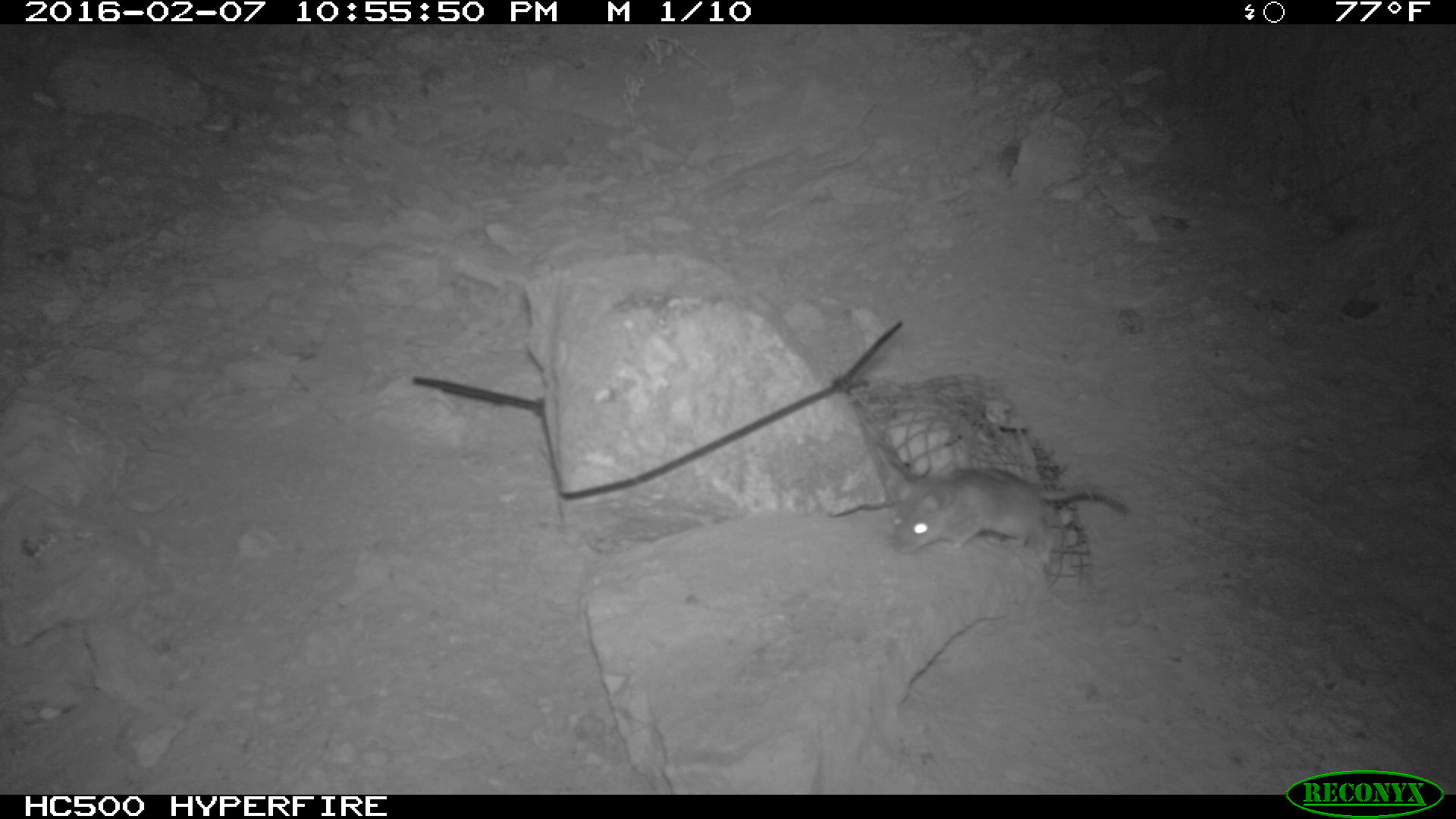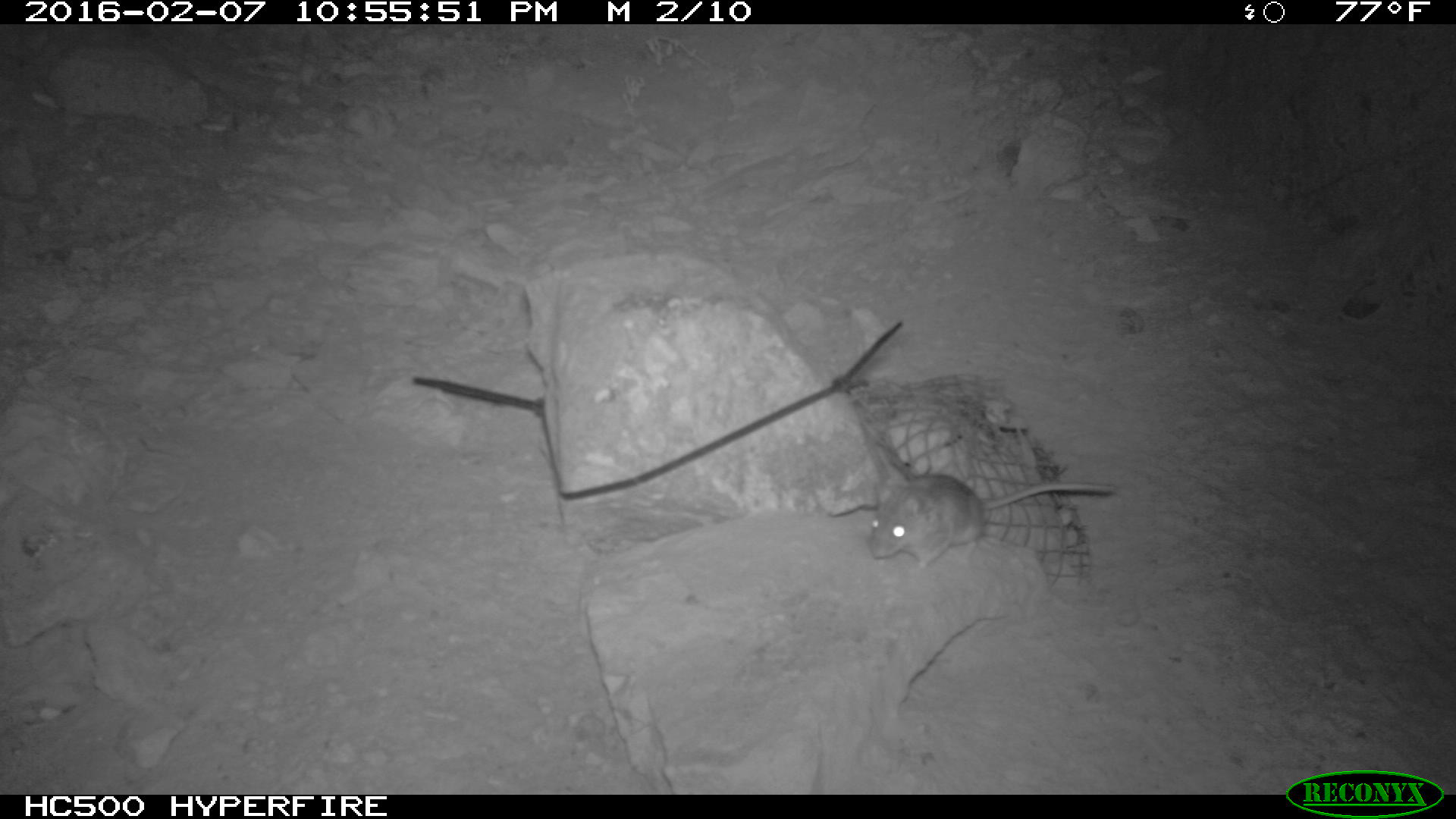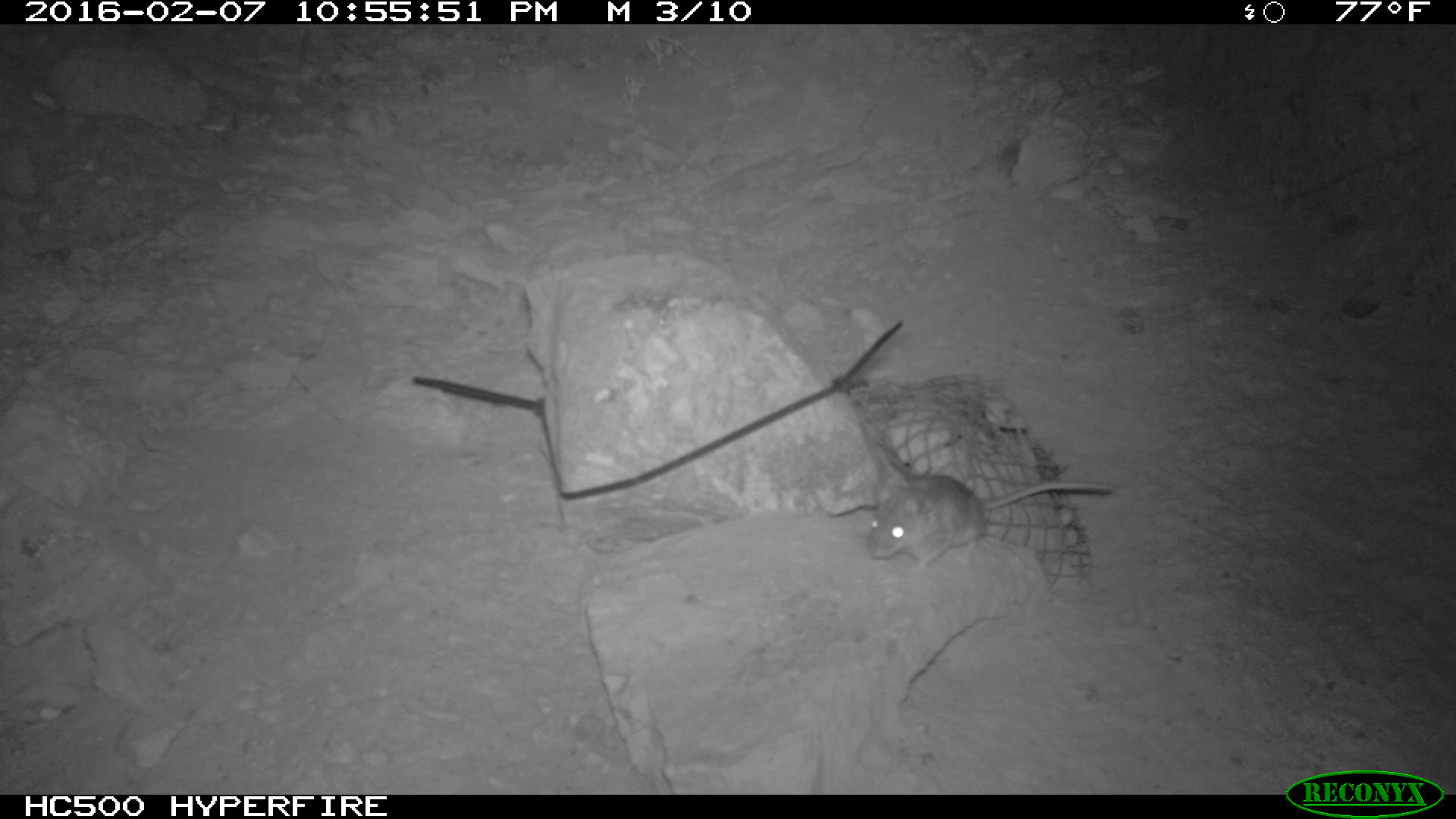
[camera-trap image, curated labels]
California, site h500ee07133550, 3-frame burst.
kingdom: Animalia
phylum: Chordata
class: Mammalia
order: Rodentia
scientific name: Rodentia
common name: rodent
Rodent (Rodentia).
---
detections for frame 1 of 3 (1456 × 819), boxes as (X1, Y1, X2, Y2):
rodent: (878, 448, 1134, 554)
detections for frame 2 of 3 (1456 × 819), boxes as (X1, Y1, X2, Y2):
rodent: (868, 463, 1117, 570)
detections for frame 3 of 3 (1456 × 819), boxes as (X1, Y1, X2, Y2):
rodent: (867, 459, 1116, 579)